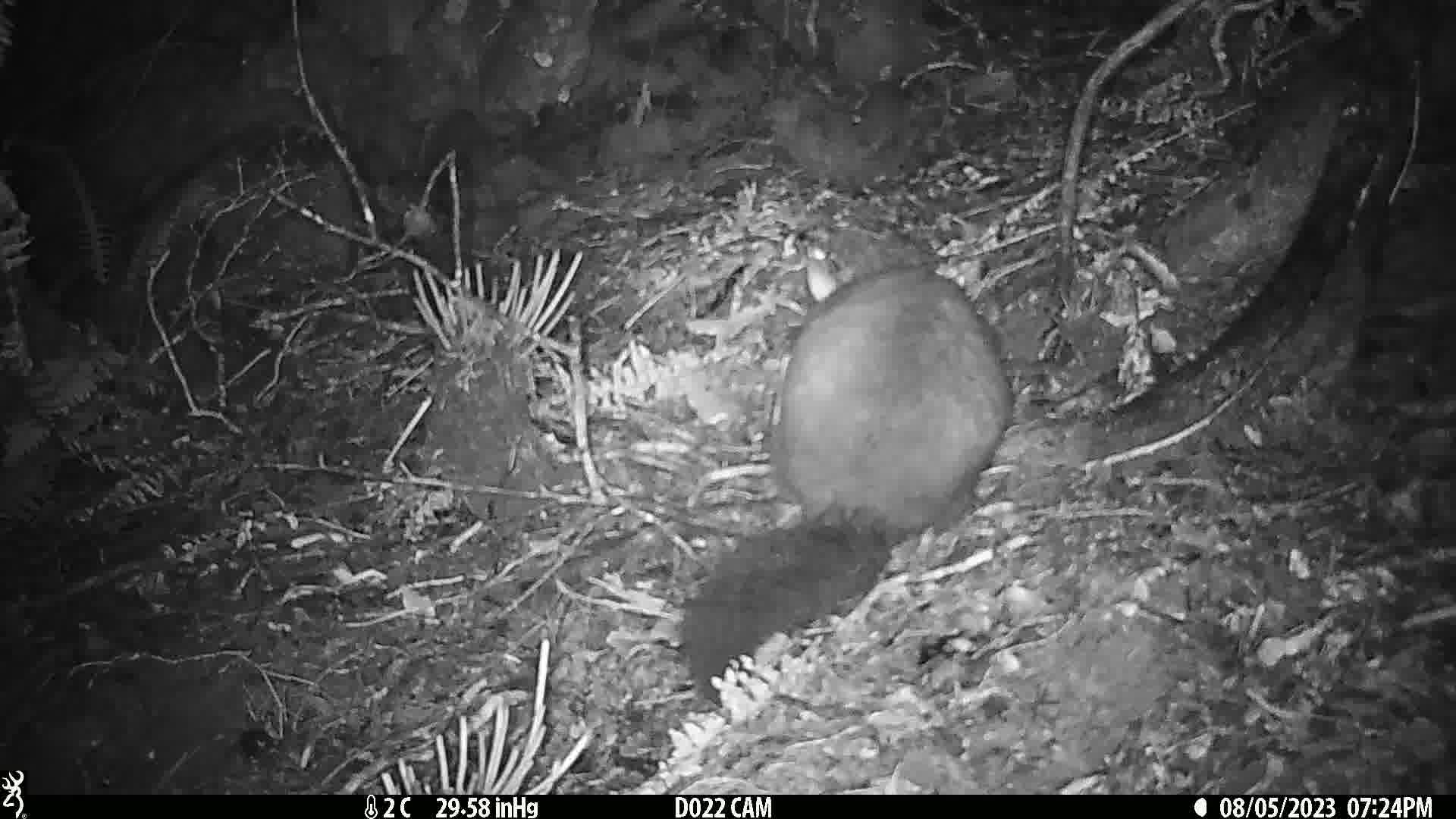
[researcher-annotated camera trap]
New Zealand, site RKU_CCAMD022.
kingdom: Animalia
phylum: Chordata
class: Mammalia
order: Diprotodontia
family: Phalangeridae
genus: Trichosurus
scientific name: Trichosurus vulpecula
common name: common brushtail possum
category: possum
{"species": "possum (common brushtail possum) (Trichosurus vulpecula)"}